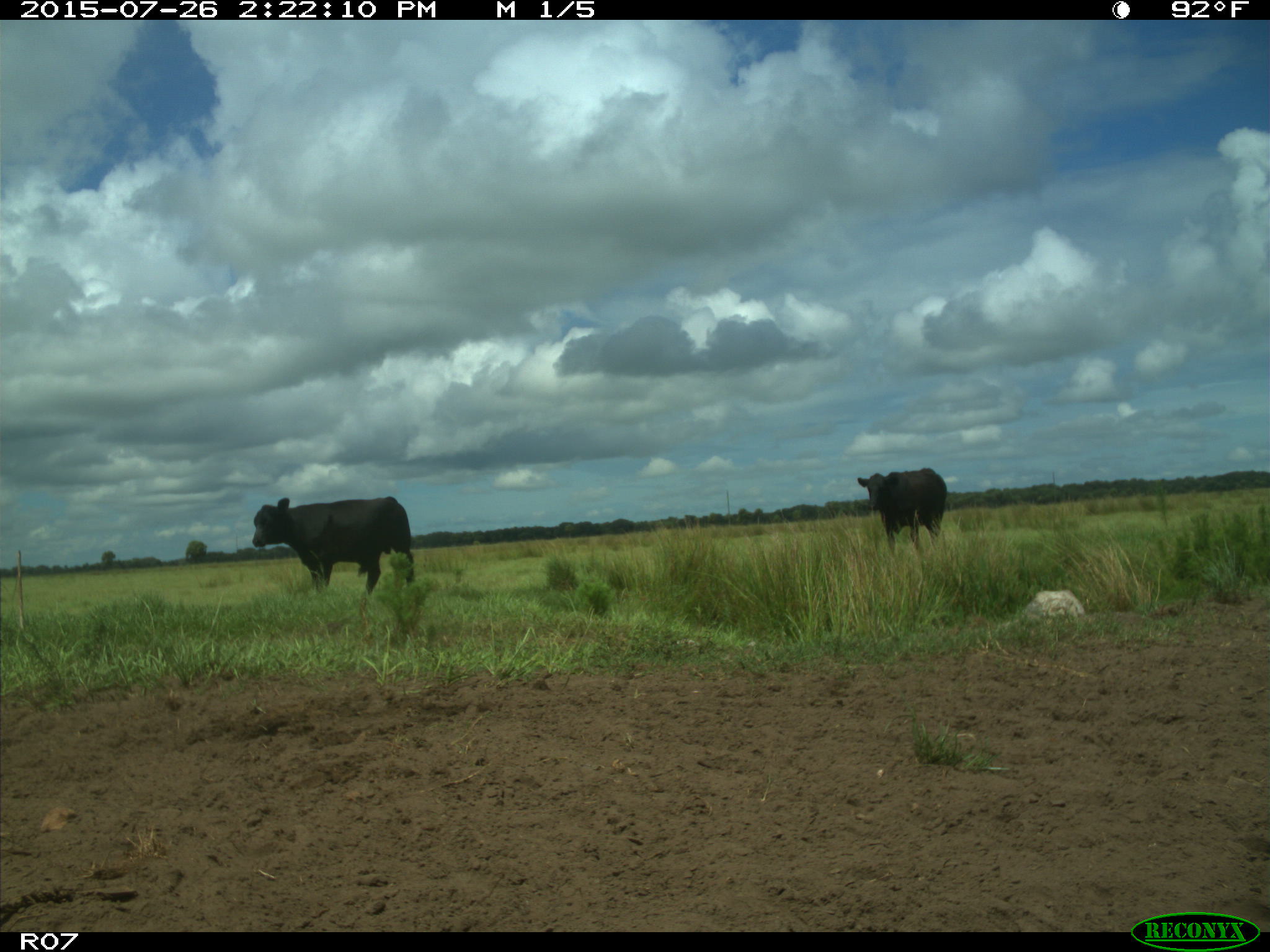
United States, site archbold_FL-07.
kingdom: Animalia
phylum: Chordata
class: Mammalia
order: Artiodactyla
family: Bovidae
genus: Bos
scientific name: Bos taurus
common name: domestic cow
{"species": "Bos taurus (domestic cow)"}